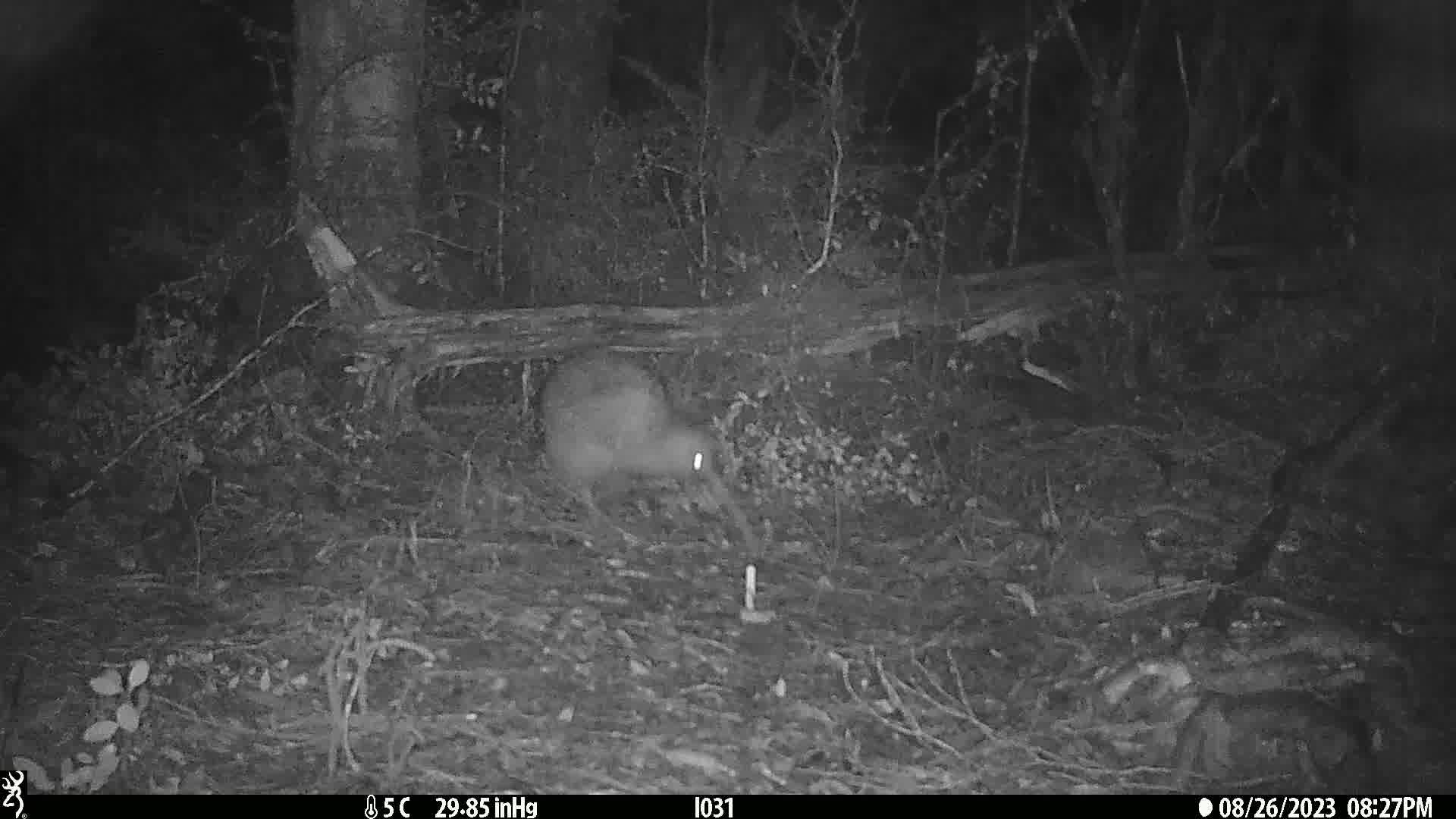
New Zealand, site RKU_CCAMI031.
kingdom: Animalia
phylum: Chordata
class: Aves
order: Apterygiformes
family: Apterygidae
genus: Apteryx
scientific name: Apteryx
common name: kiwi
Kiwi (Apteryx).